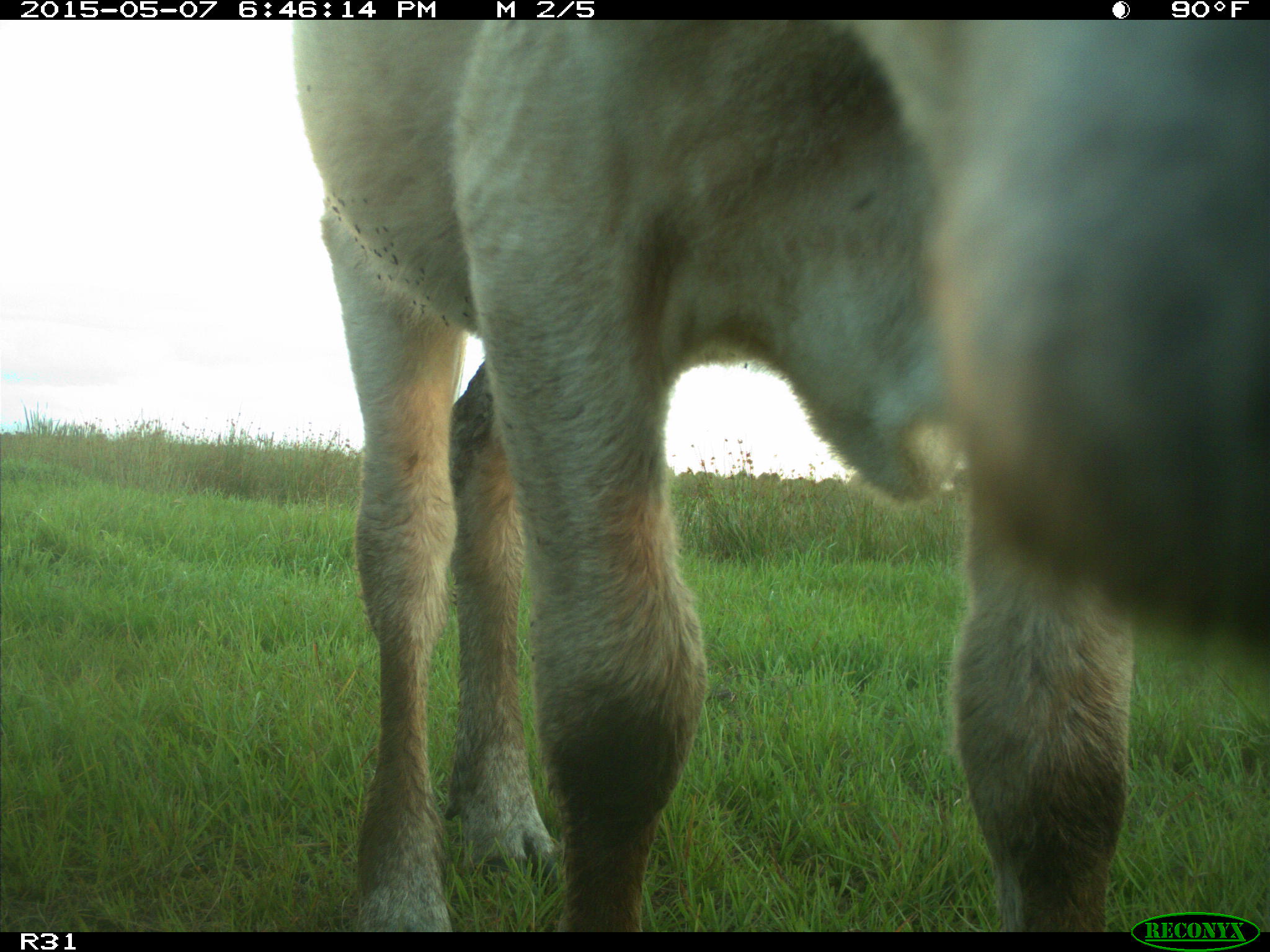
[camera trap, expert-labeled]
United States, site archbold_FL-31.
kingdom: Animalia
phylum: Chordata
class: Mammalia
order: Artiodactyla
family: Bovidae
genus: Bos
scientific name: Bos taurus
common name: domestic cow